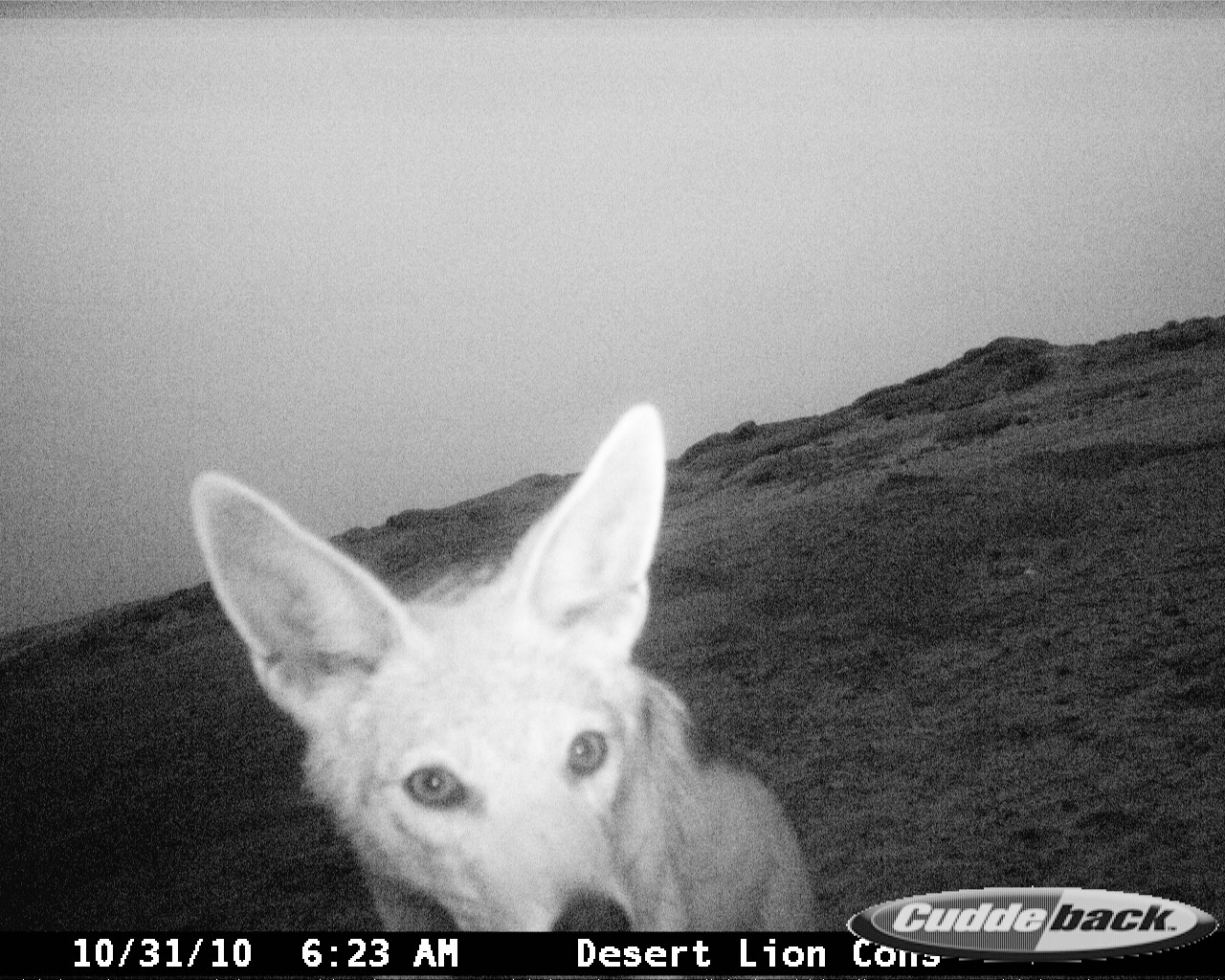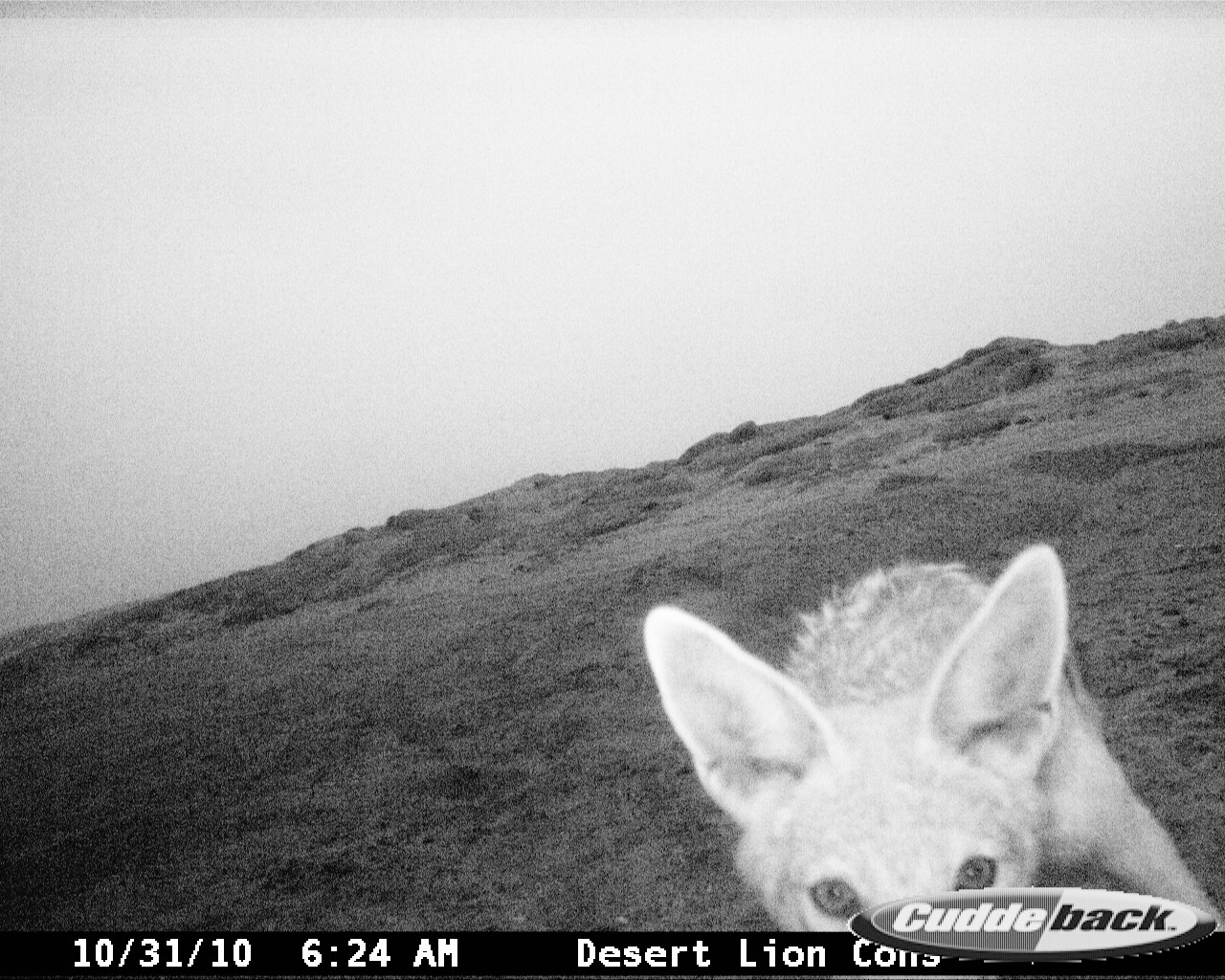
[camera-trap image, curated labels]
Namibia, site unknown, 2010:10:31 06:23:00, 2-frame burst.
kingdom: Animalia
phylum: Chordata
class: Mammalia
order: Carnivora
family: Canidae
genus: Lupulella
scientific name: Lupulella mesomelas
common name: black-backed jackal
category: canis mesomelas